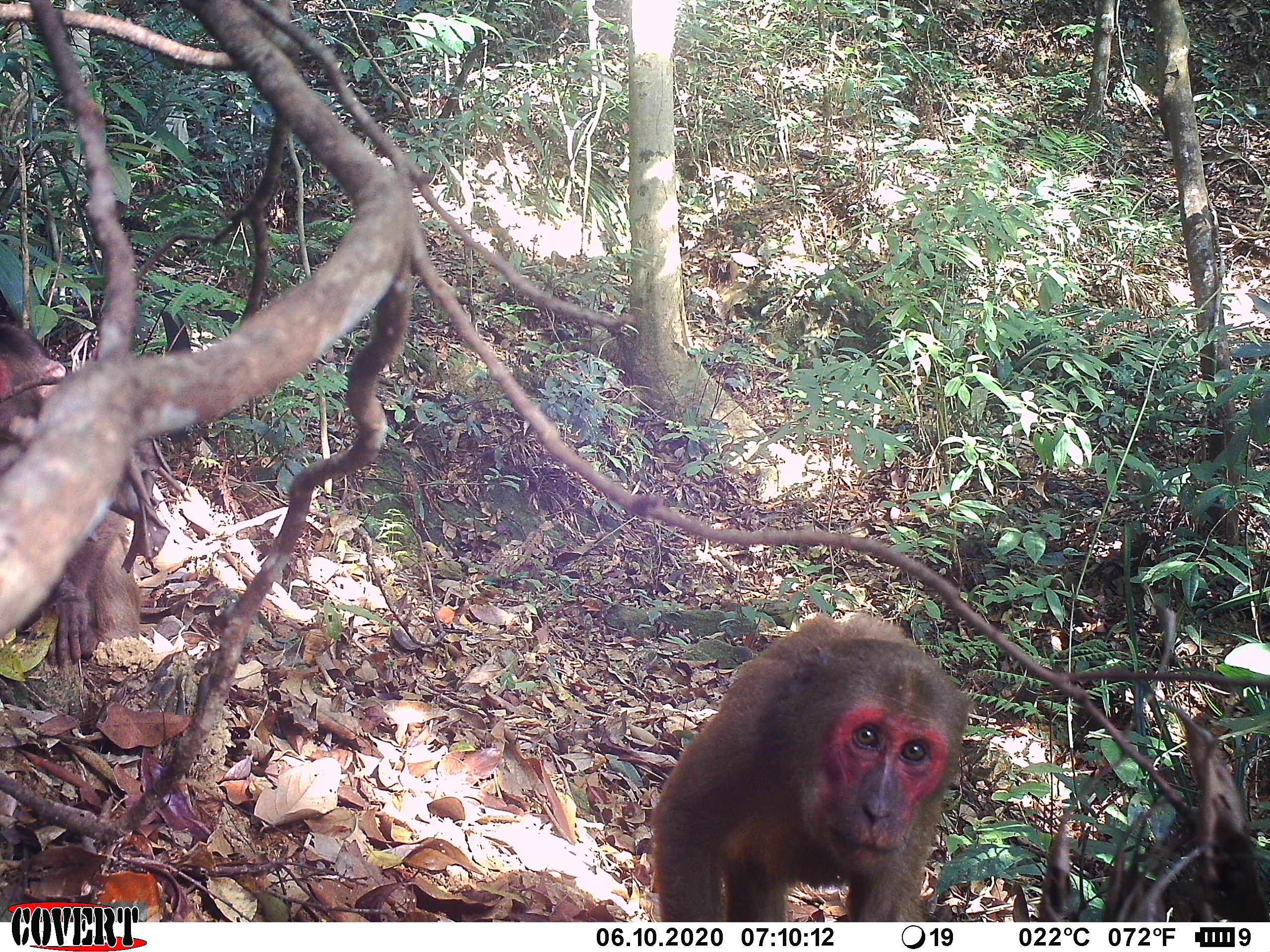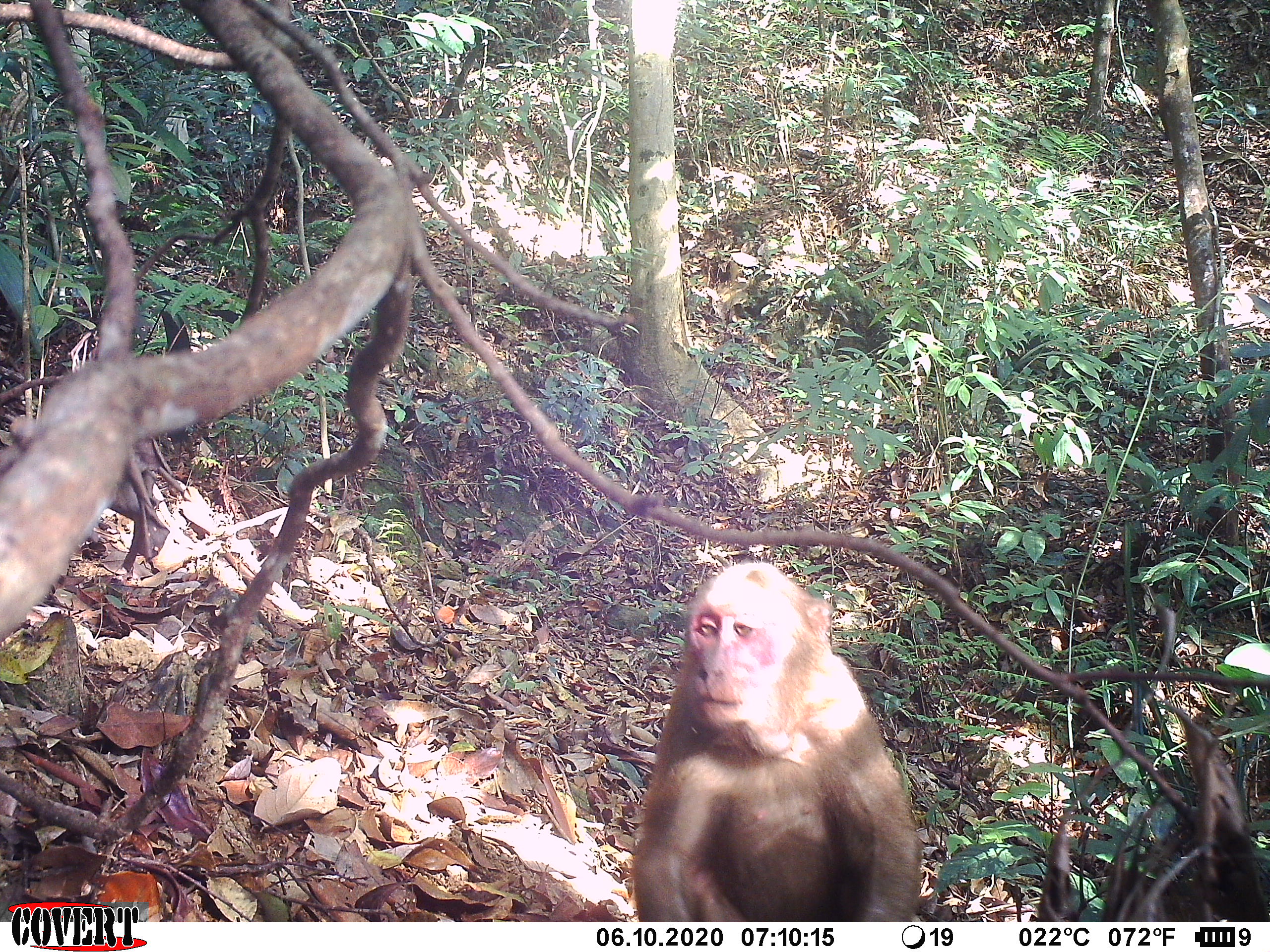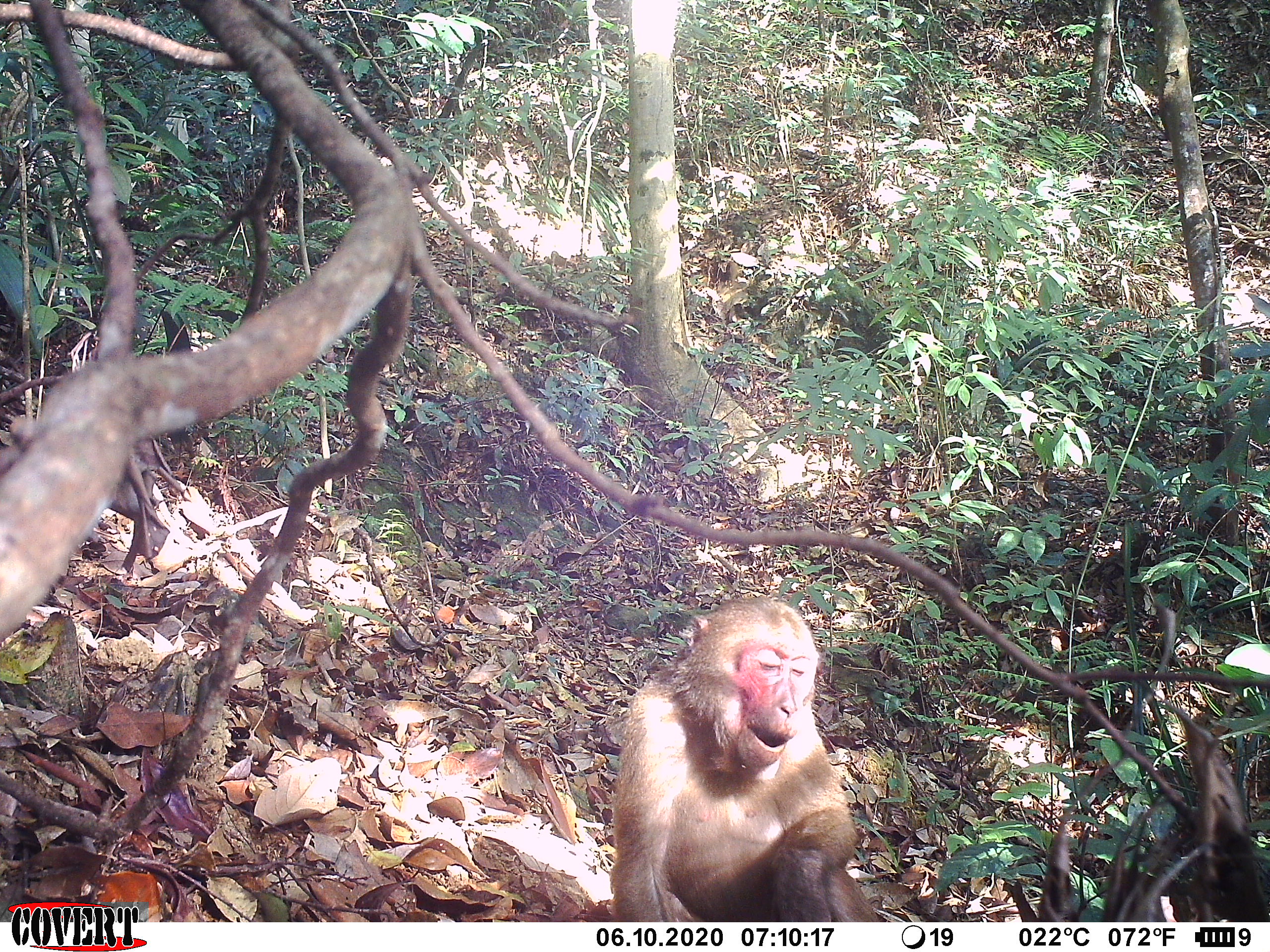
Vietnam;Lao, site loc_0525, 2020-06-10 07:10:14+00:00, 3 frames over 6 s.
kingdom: Animalia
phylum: Chordata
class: Mammalia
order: Primates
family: Cercopithecidae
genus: Macaca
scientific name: Macaca arctoides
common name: stump-tailed macaque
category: stump tailed macaque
Stump tailed macaque (stump-tailed macaque) (Macaca arctoides). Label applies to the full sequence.